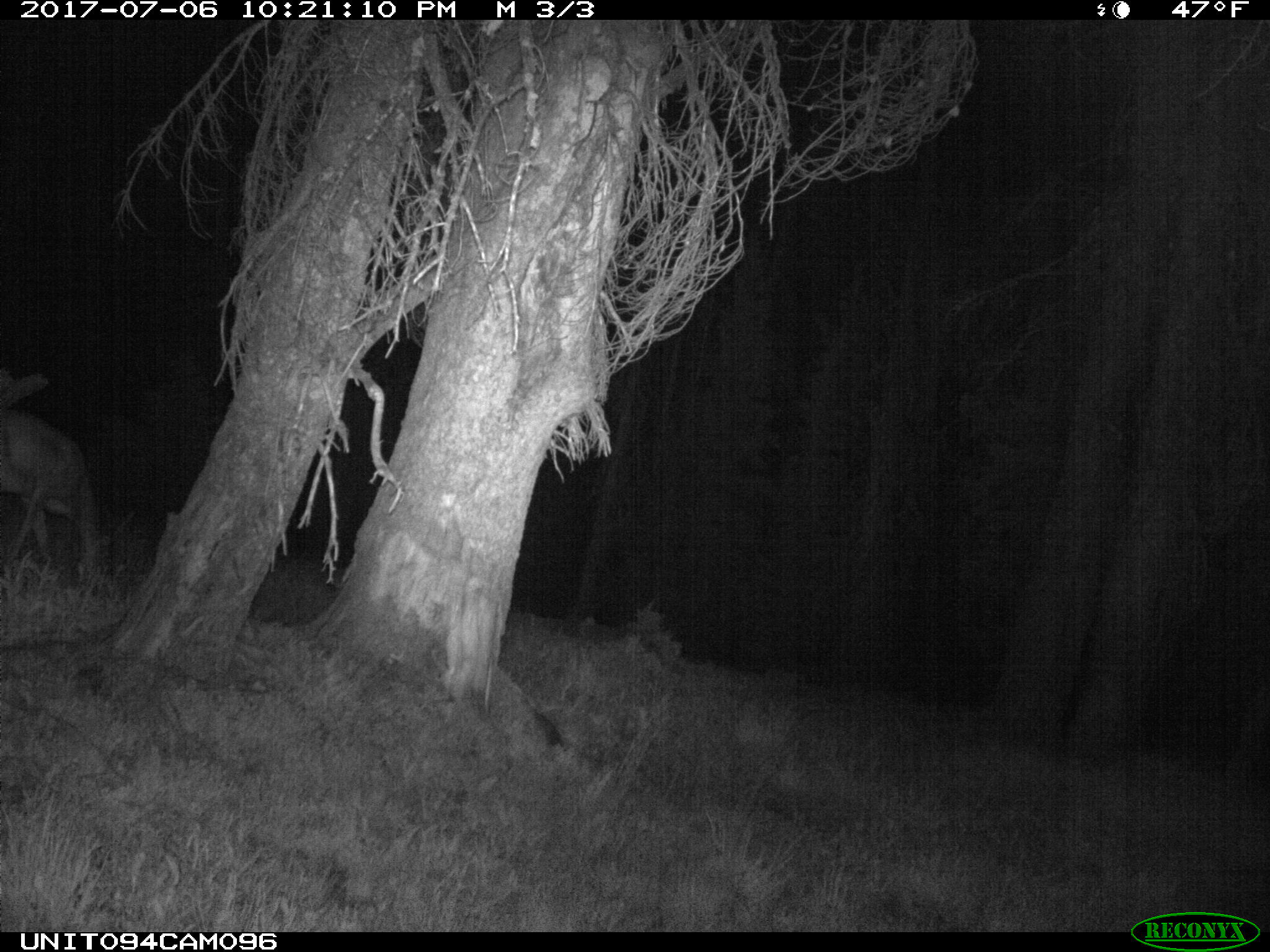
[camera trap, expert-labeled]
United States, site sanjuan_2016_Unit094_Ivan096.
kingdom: Animalia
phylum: Chordata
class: Mammalia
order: Artiodactyla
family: Cervidae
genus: Odocoileus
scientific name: Odocoileus hemionus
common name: mule deer